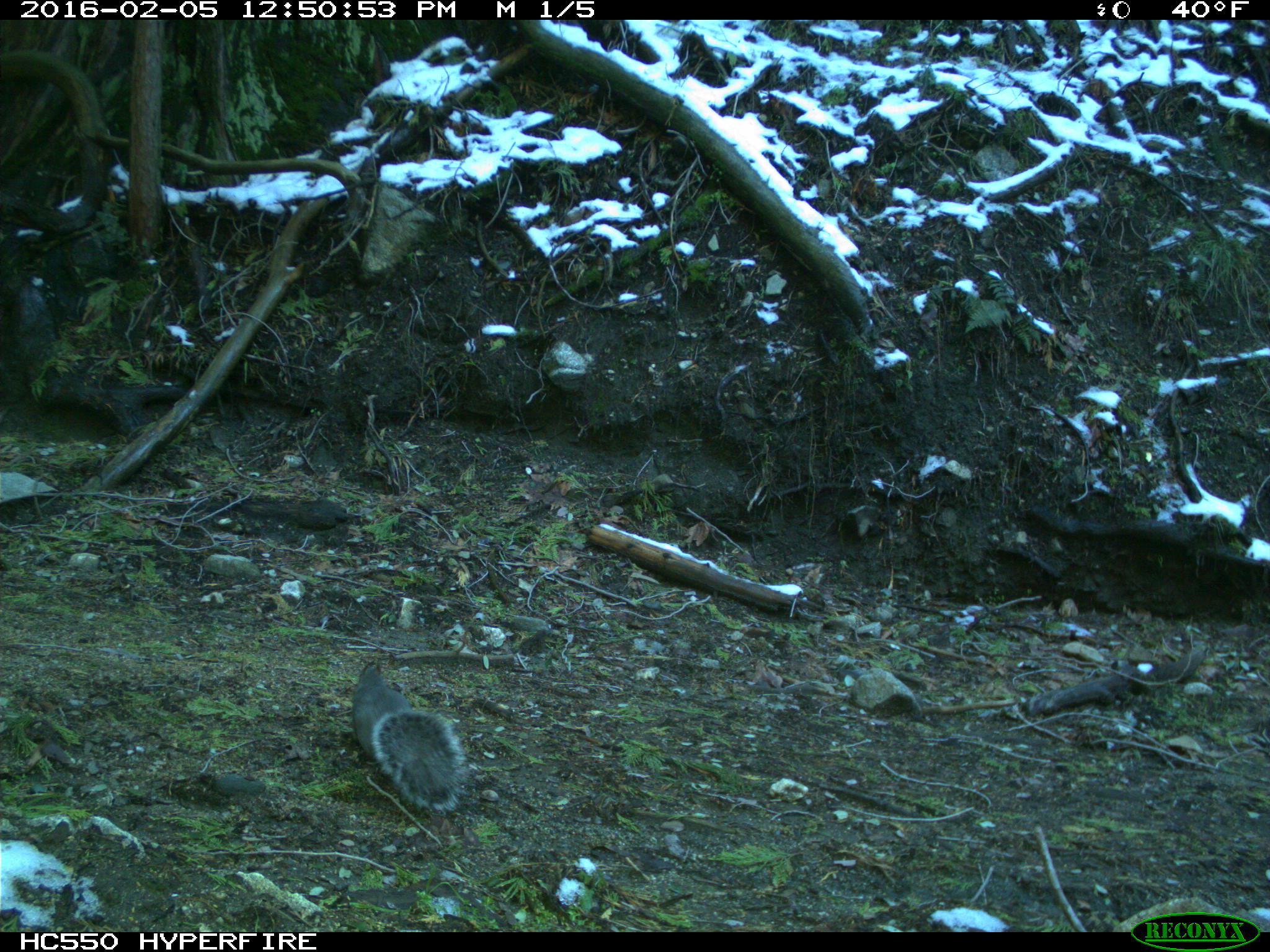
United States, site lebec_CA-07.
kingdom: Animalia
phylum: Chordata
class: Mammalia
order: Rodentia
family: Sciuridae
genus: Sciurus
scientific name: Sciurus carolinensis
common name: eastern gray squirrel